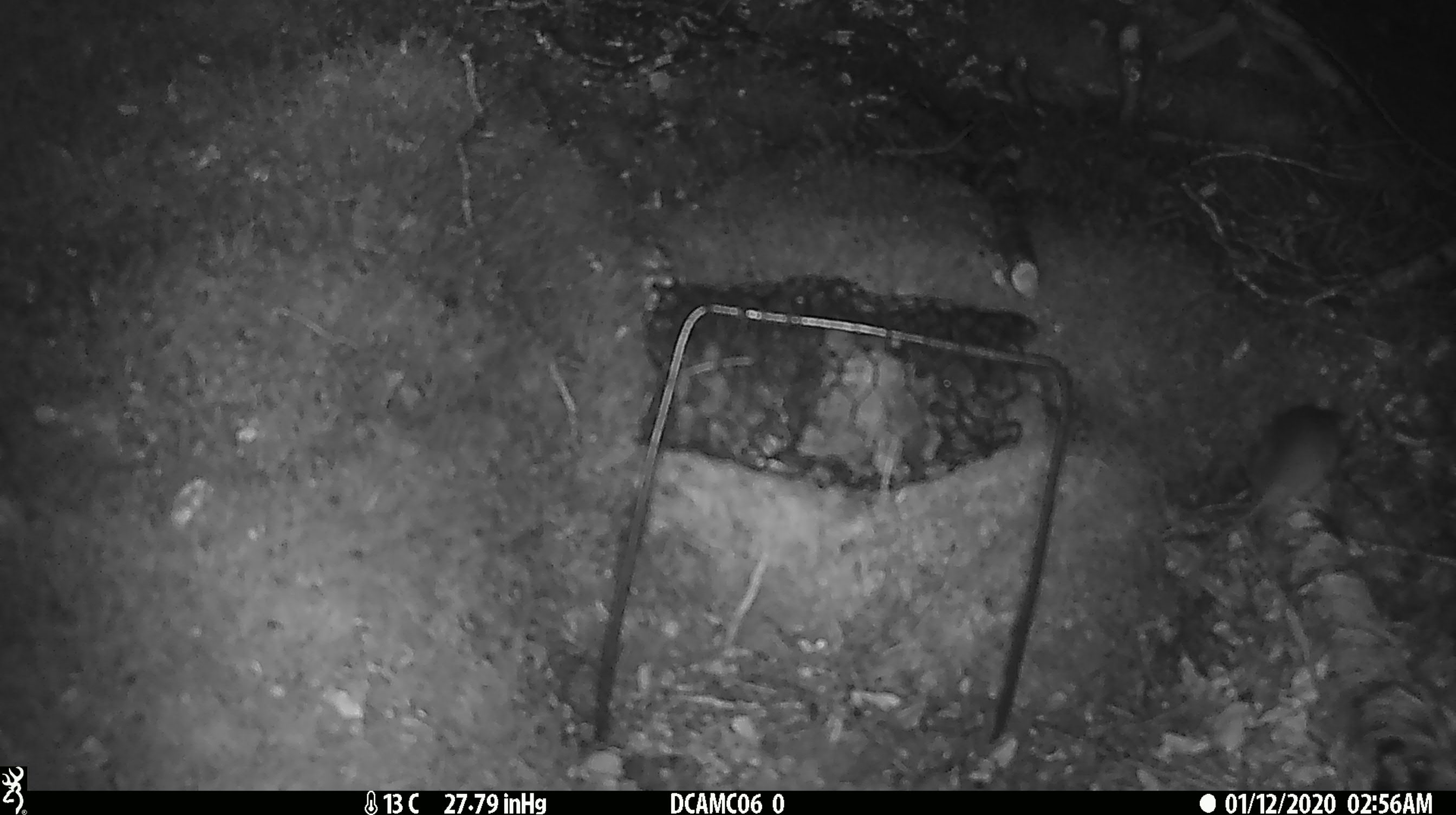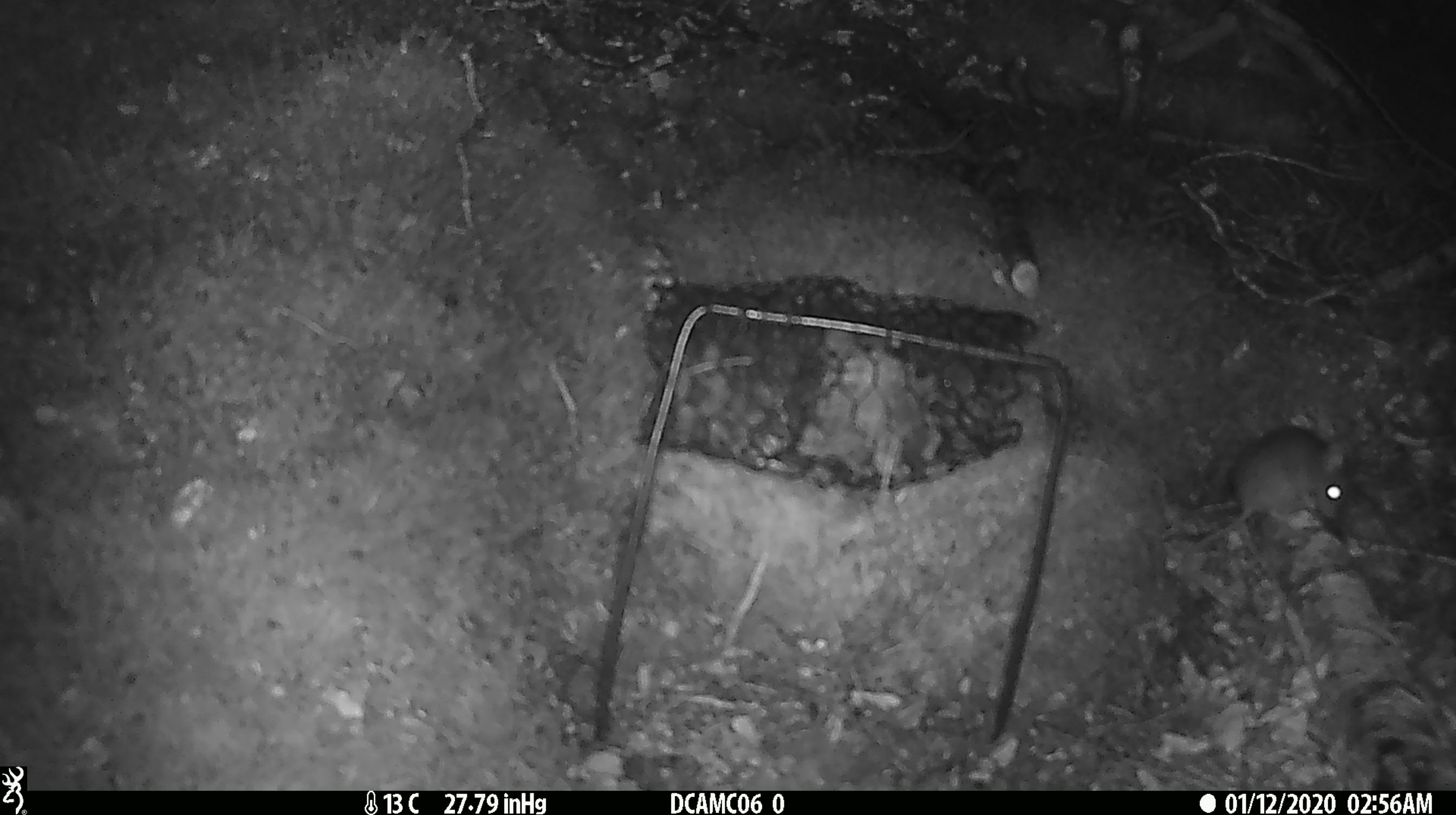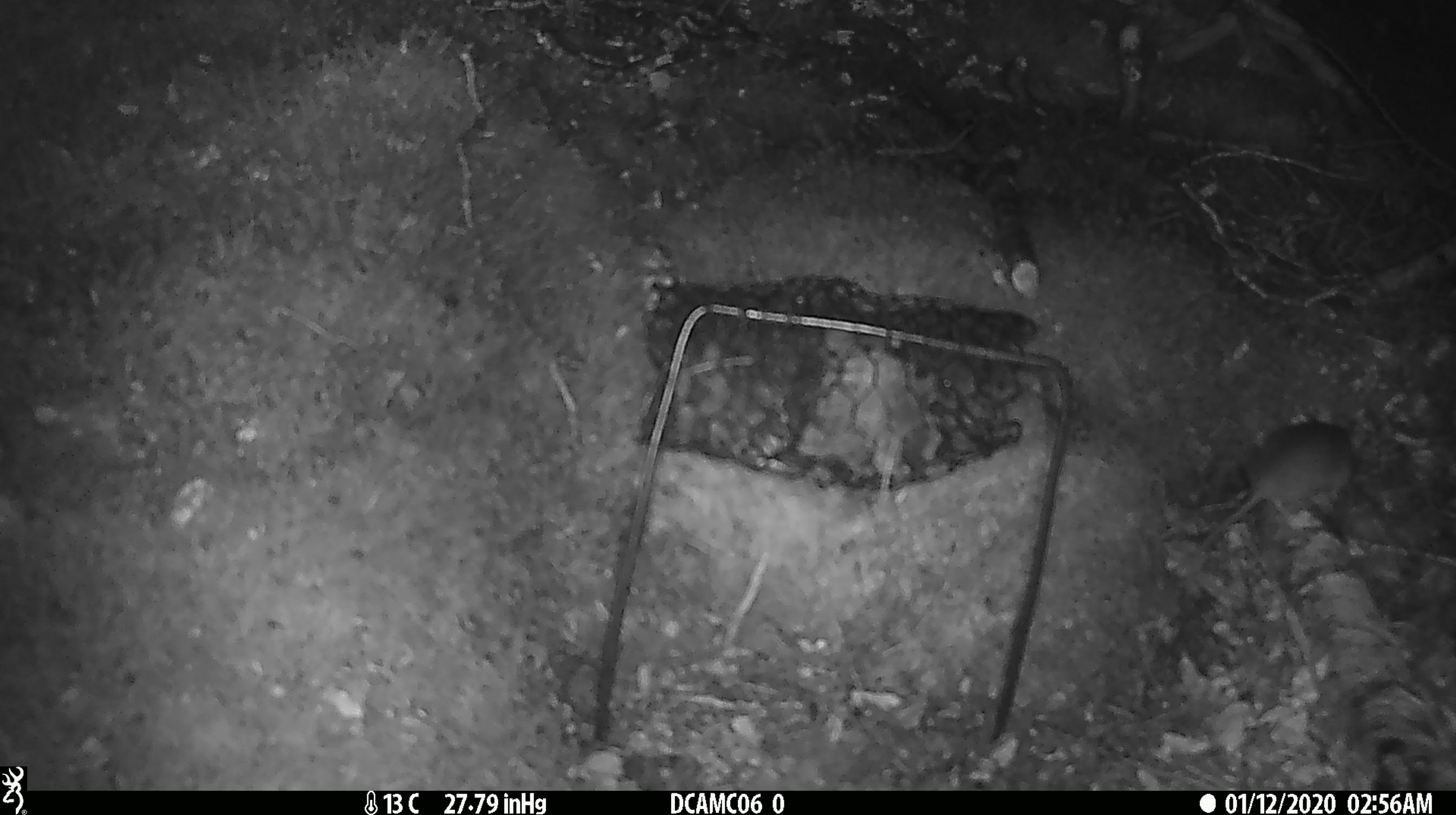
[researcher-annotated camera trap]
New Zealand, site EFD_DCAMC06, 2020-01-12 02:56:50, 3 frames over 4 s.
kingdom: Animalia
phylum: Chordata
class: Mammalia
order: Rodentia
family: Muridae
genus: Mus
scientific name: Mus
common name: mouse